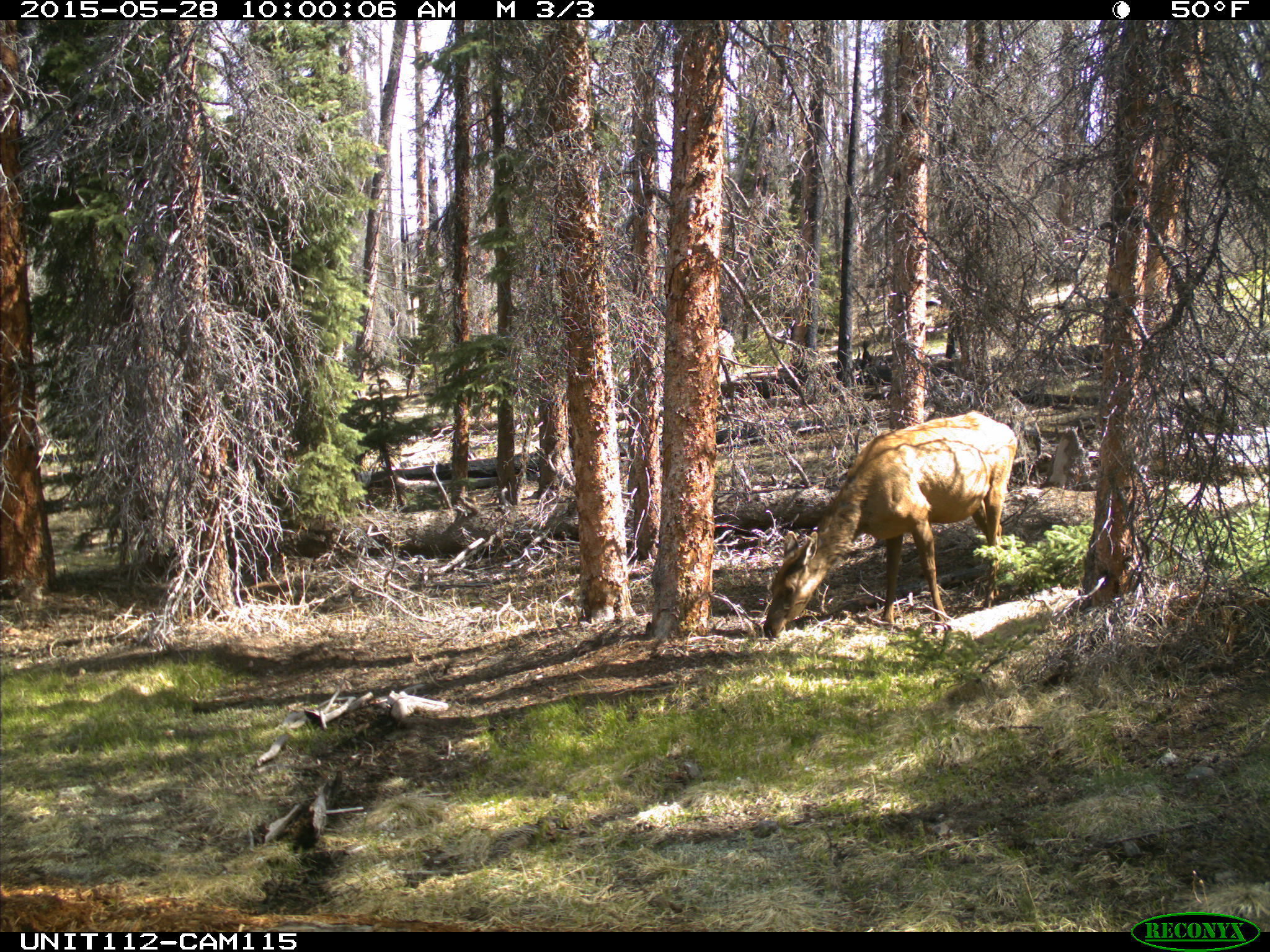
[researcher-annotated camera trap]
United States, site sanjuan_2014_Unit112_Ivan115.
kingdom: Animalia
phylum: Chordata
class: Mammalia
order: Artiodactyla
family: Cervidae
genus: Cervus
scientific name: Cervus elaphus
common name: red deer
Cervus elaphus (red deer).